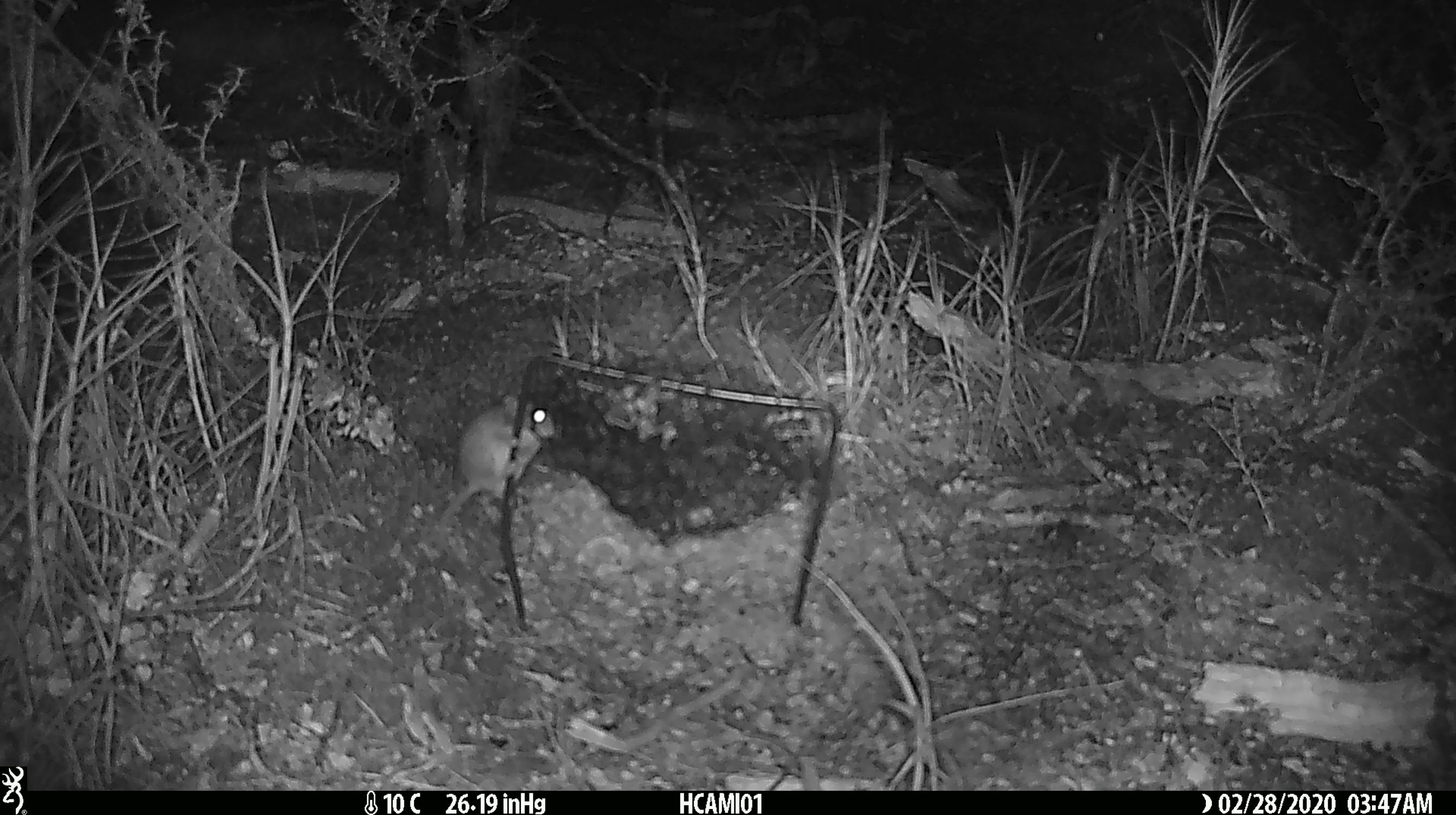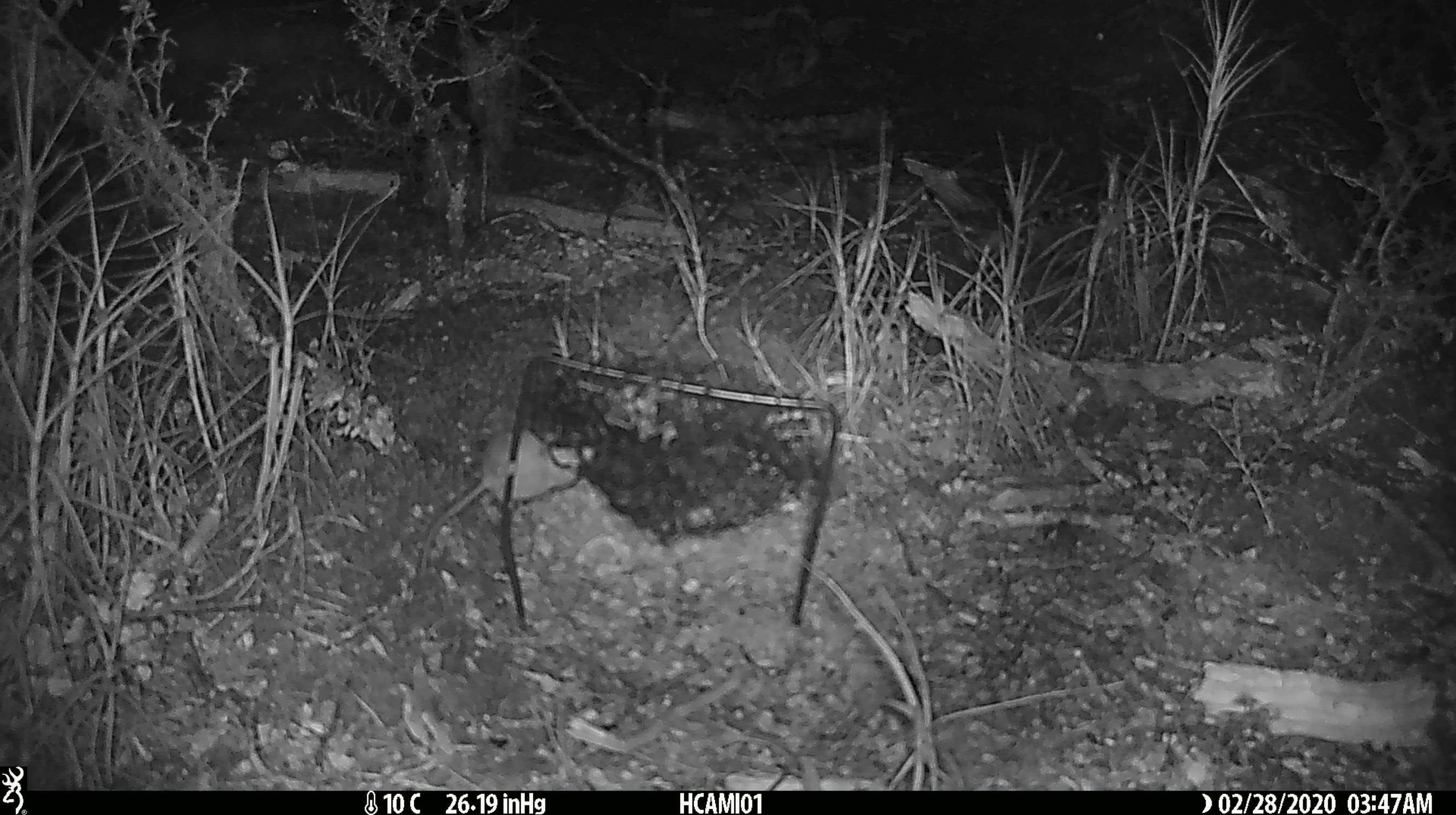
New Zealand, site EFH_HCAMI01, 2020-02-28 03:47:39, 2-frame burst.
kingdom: Animalia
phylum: Chordata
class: Mammalia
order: Rodentia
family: Muridae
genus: Mus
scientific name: Mus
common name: mouse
Mouse (Mus).